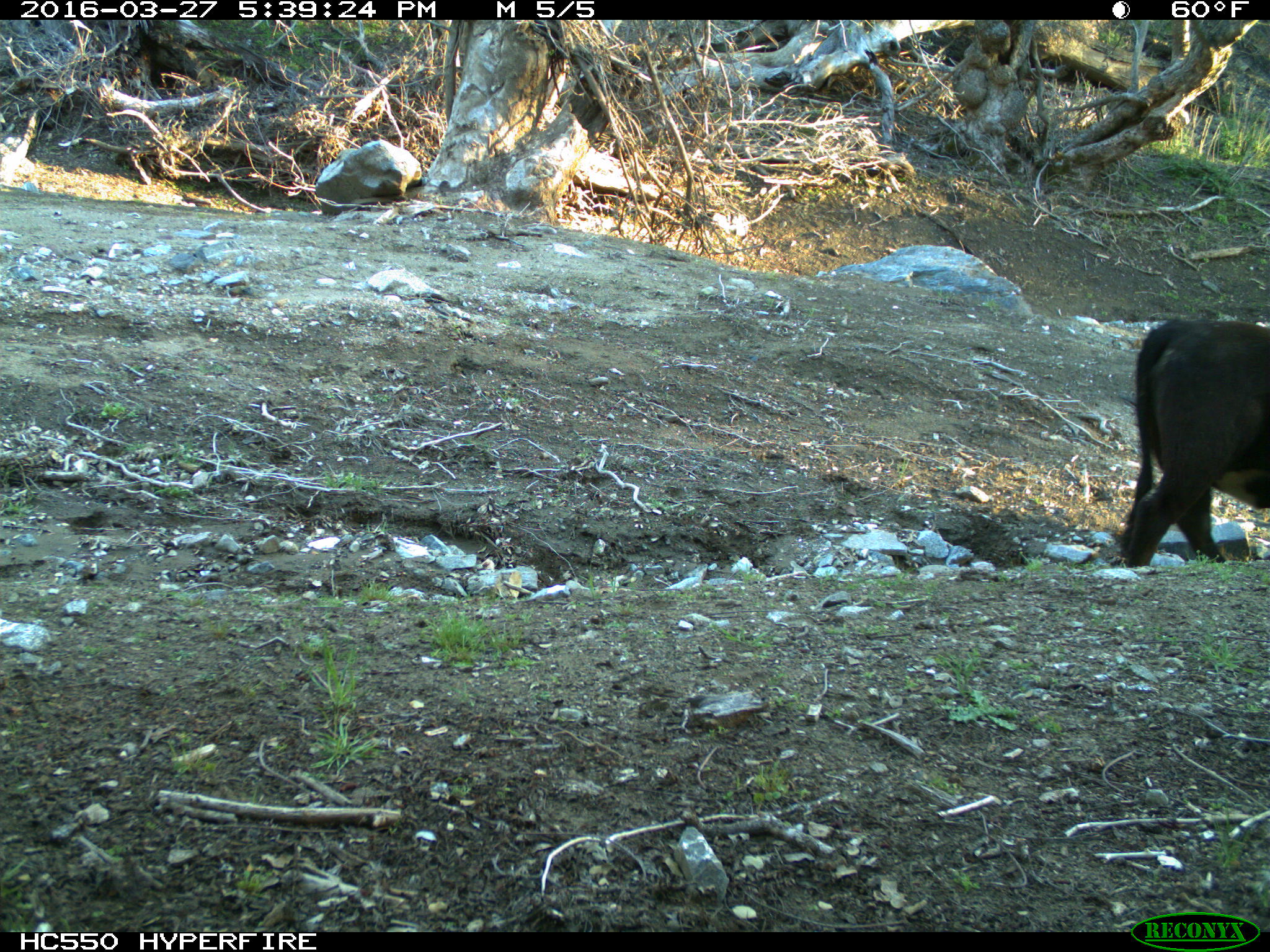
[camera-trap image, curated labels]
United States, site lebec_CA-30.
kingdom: Animalia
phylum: Chordata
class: Mammalia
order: Artiodactyla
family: Bovidae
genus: Bos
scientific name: Bos taurus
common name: domestic cow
Bos taurus (domestic cow).